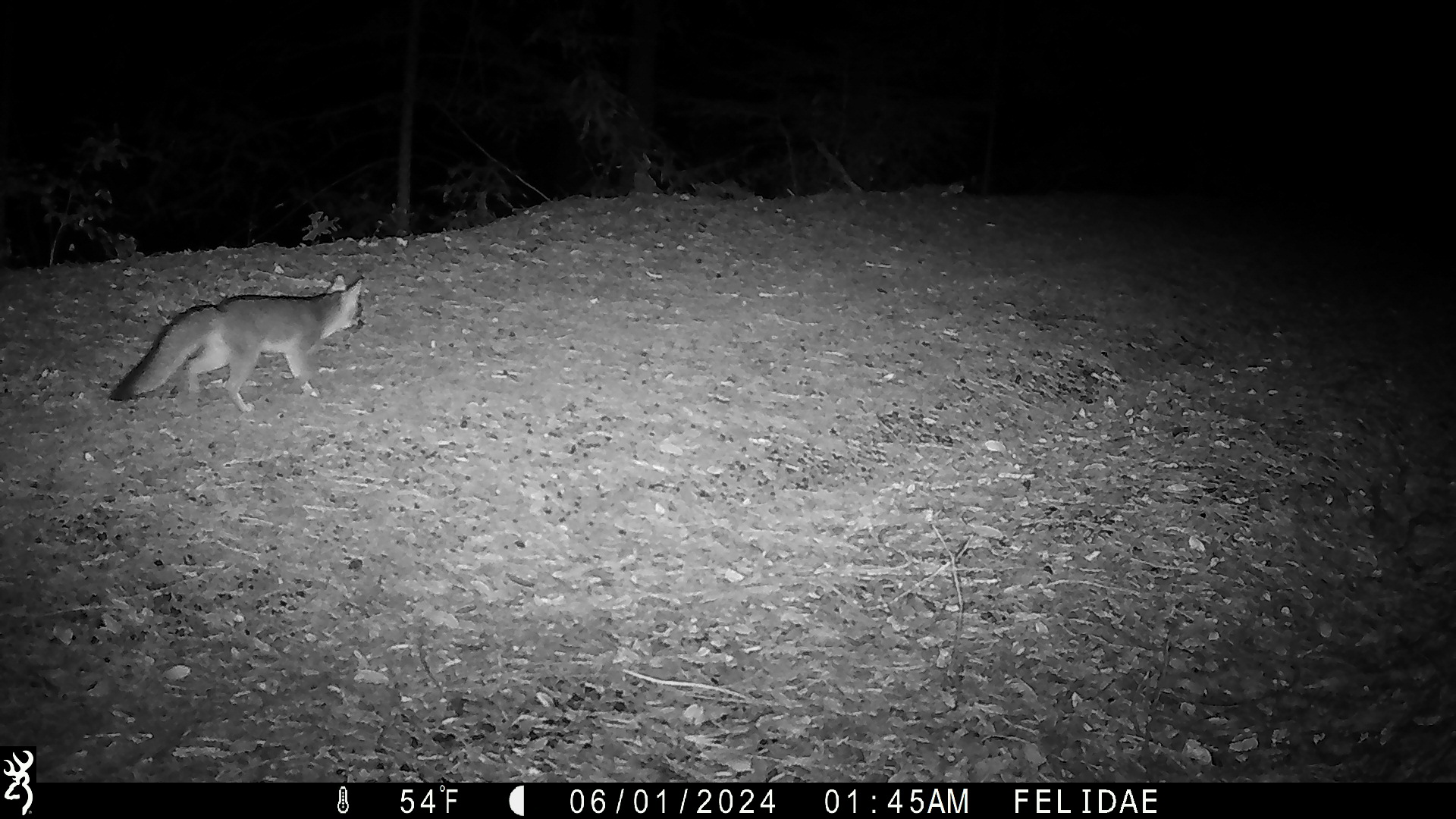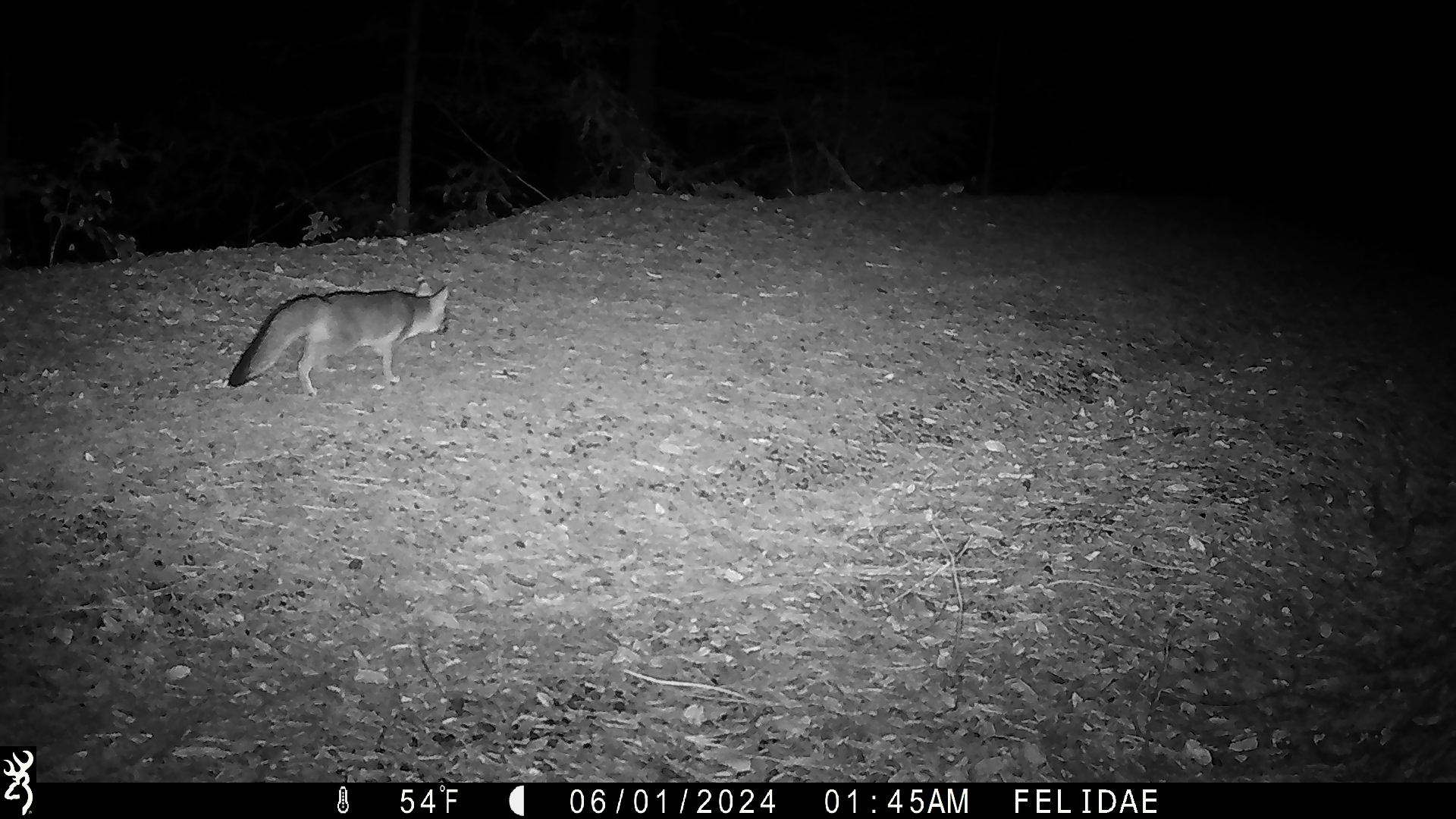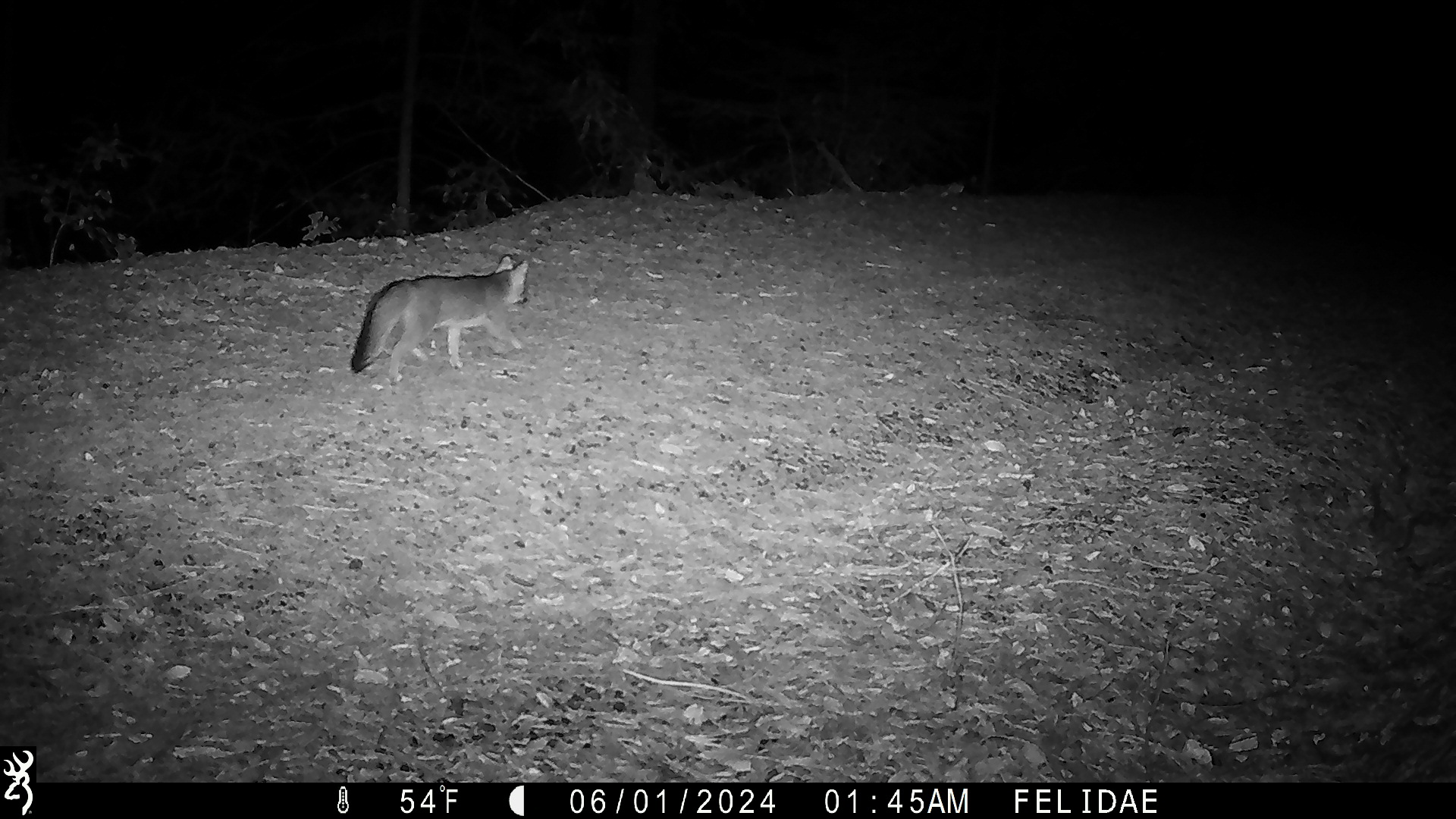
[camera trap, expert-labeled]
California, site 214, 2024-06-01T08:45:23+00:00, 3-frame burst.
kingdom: Animalia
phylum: Chordata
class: Mammalia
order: Carnivora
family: Canidae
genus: Urocyon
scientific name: Urocyon cinereoargenteus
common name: gray fox